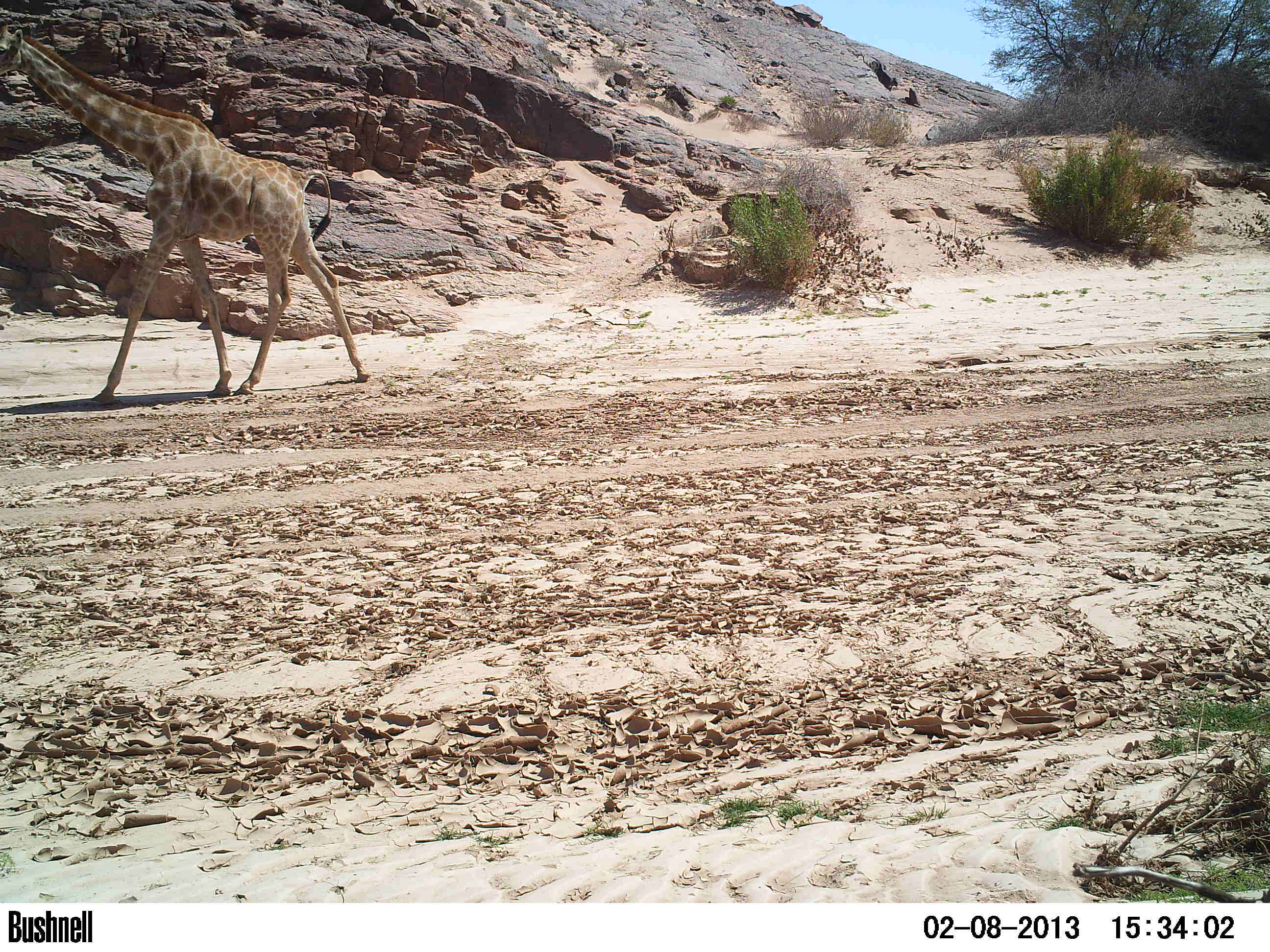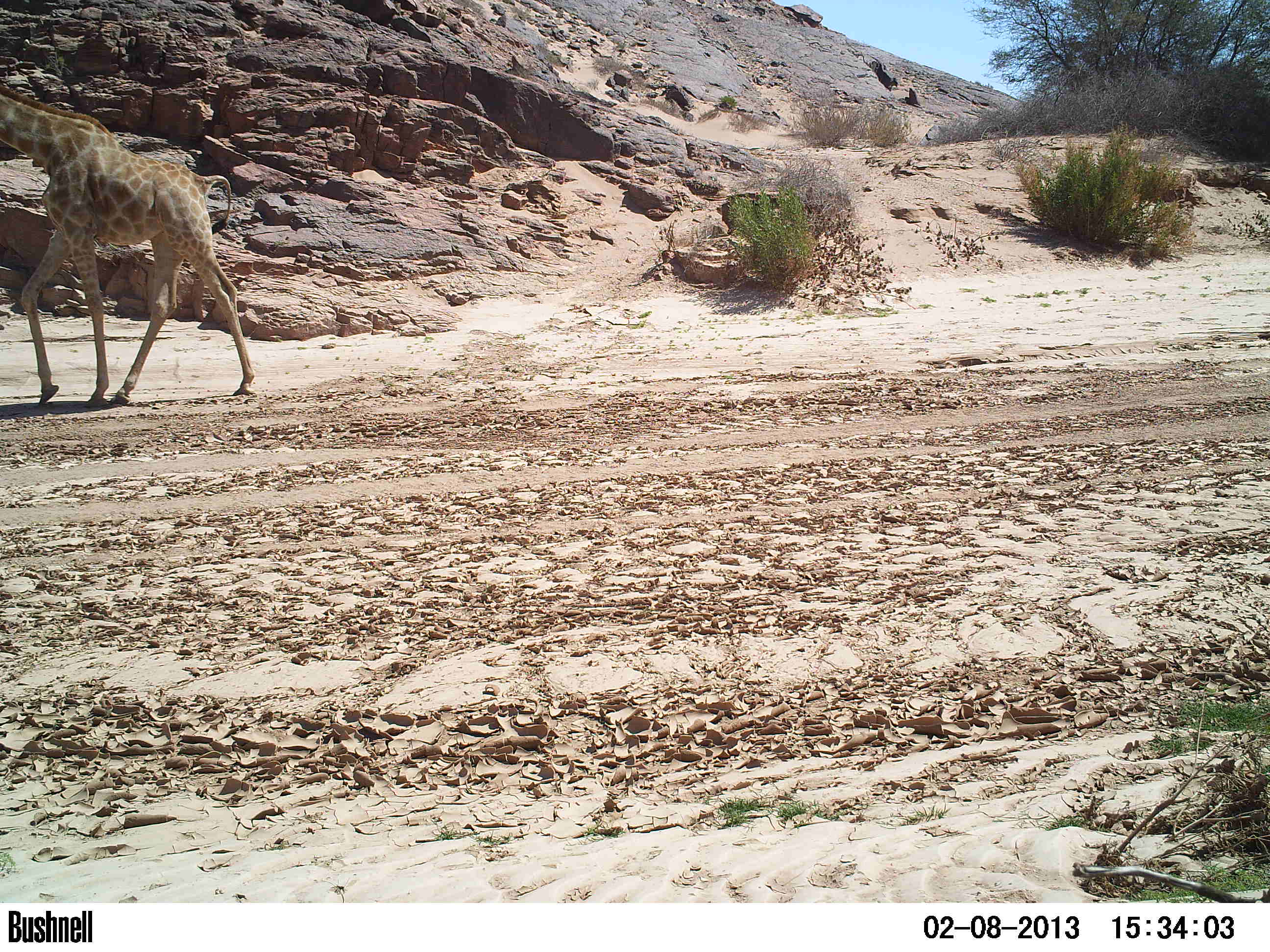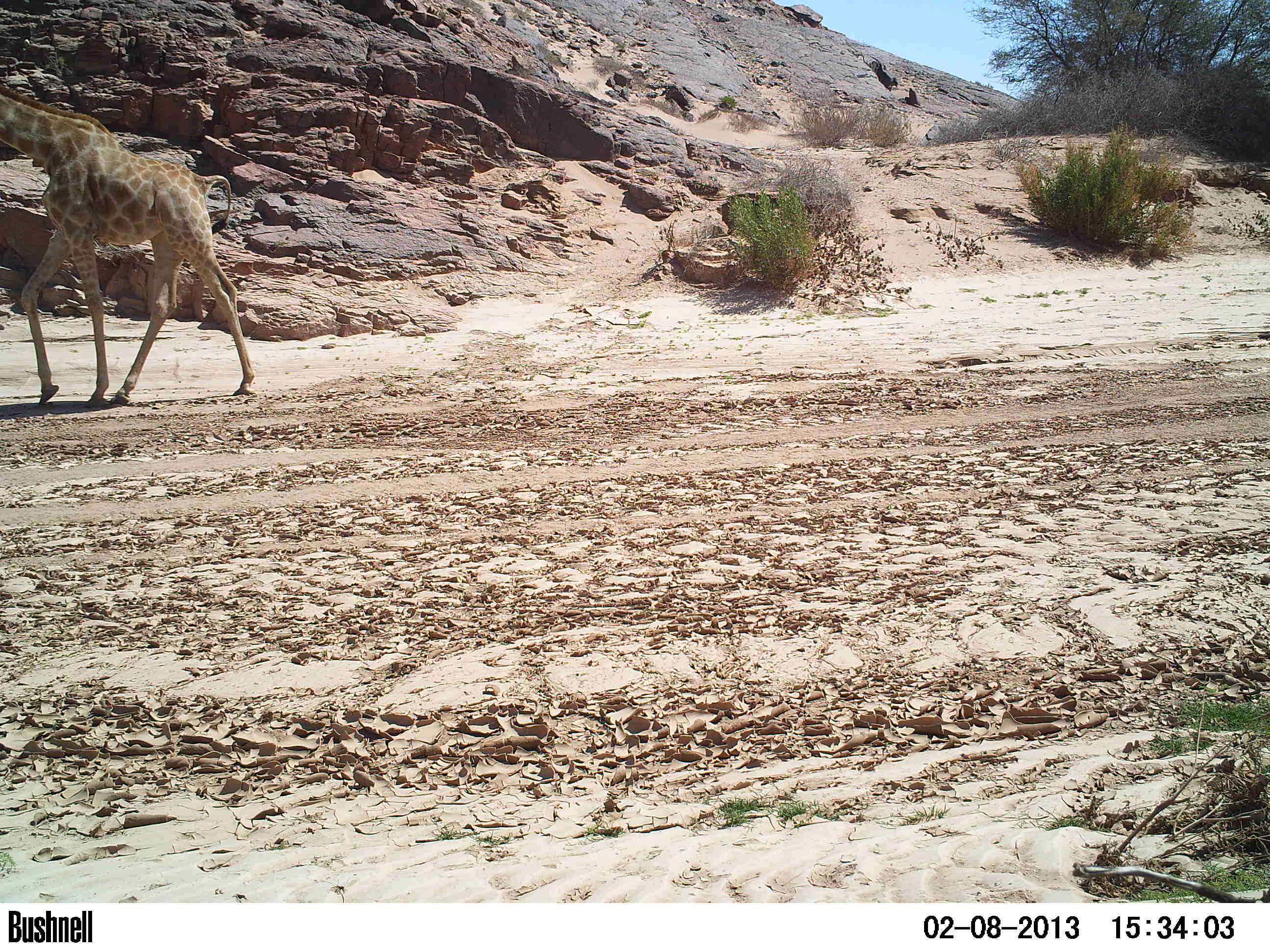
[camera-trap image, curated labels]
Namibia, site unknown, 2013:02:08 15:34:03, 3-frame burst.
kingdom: Animalia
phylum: Chordata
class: Mammalia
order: Artiodactyla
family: Giraffidae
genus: Giraffa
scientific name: Giraffa camelopardalis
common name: giraffe